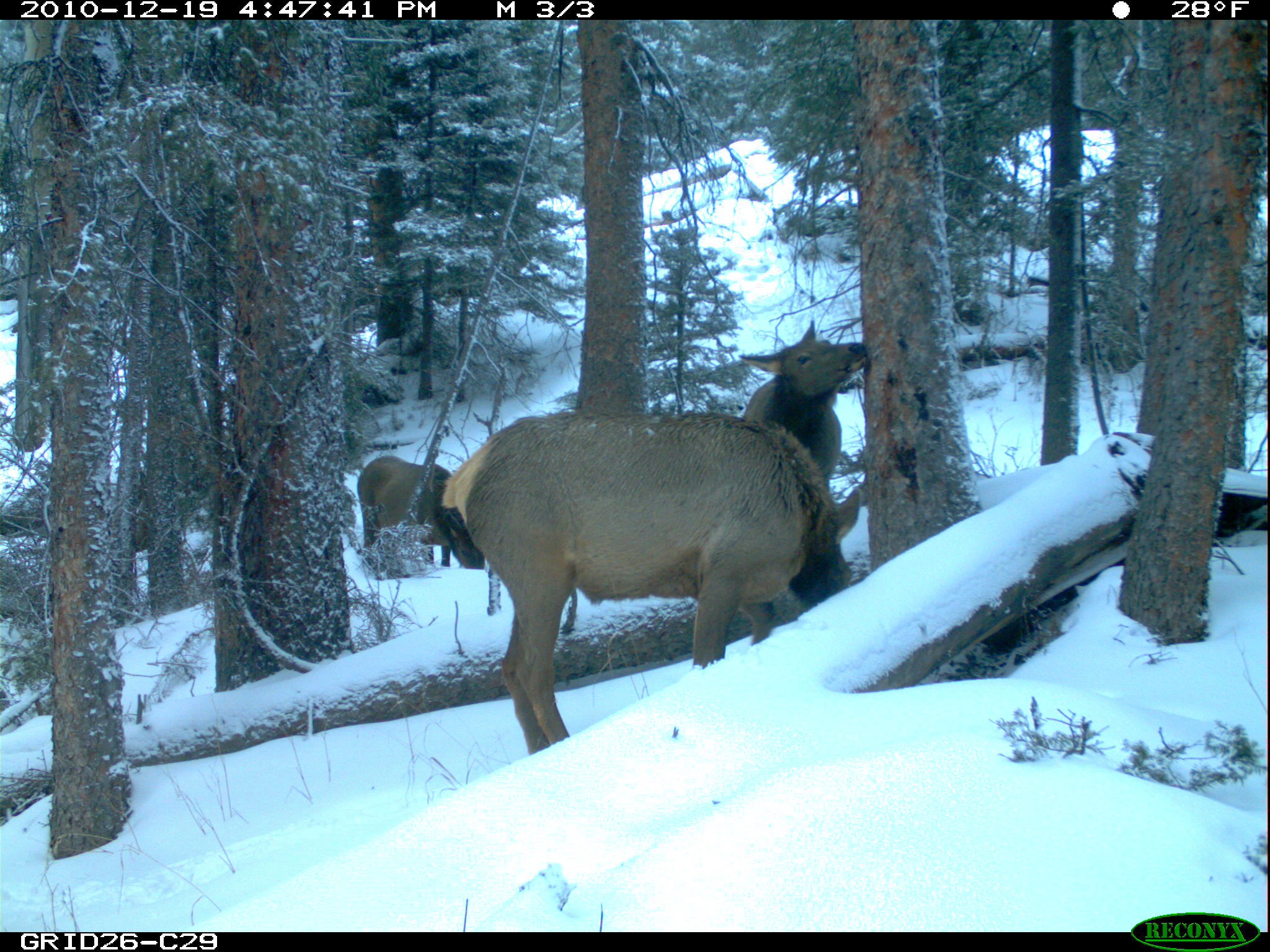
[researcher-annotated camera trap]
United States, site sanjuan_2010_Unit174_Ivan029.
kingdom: Animalia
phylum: Chordata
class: Mammalia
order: Artiodactyla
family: Cervidae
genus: Cervus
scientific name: Cervus elaphus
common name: red deer